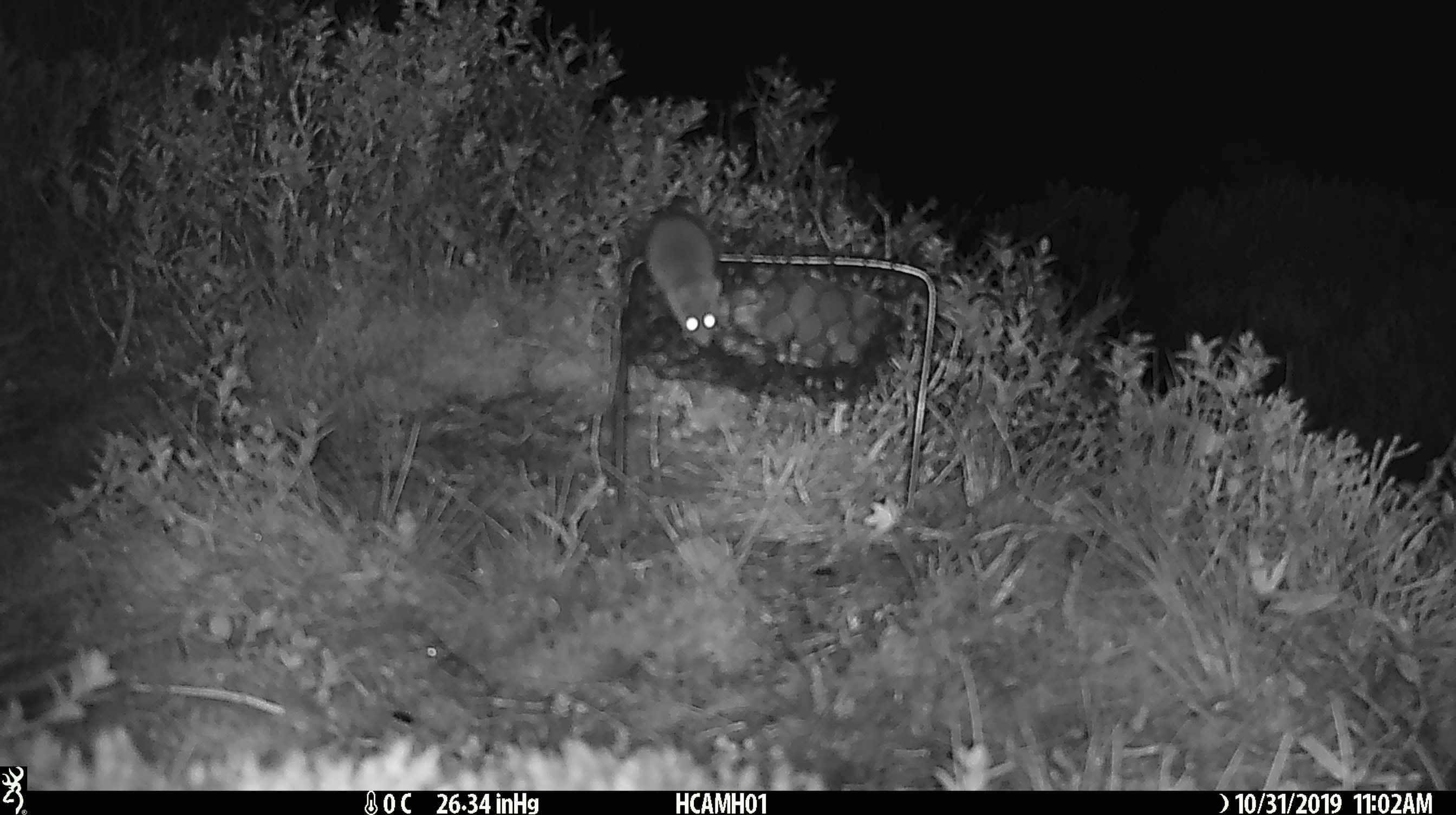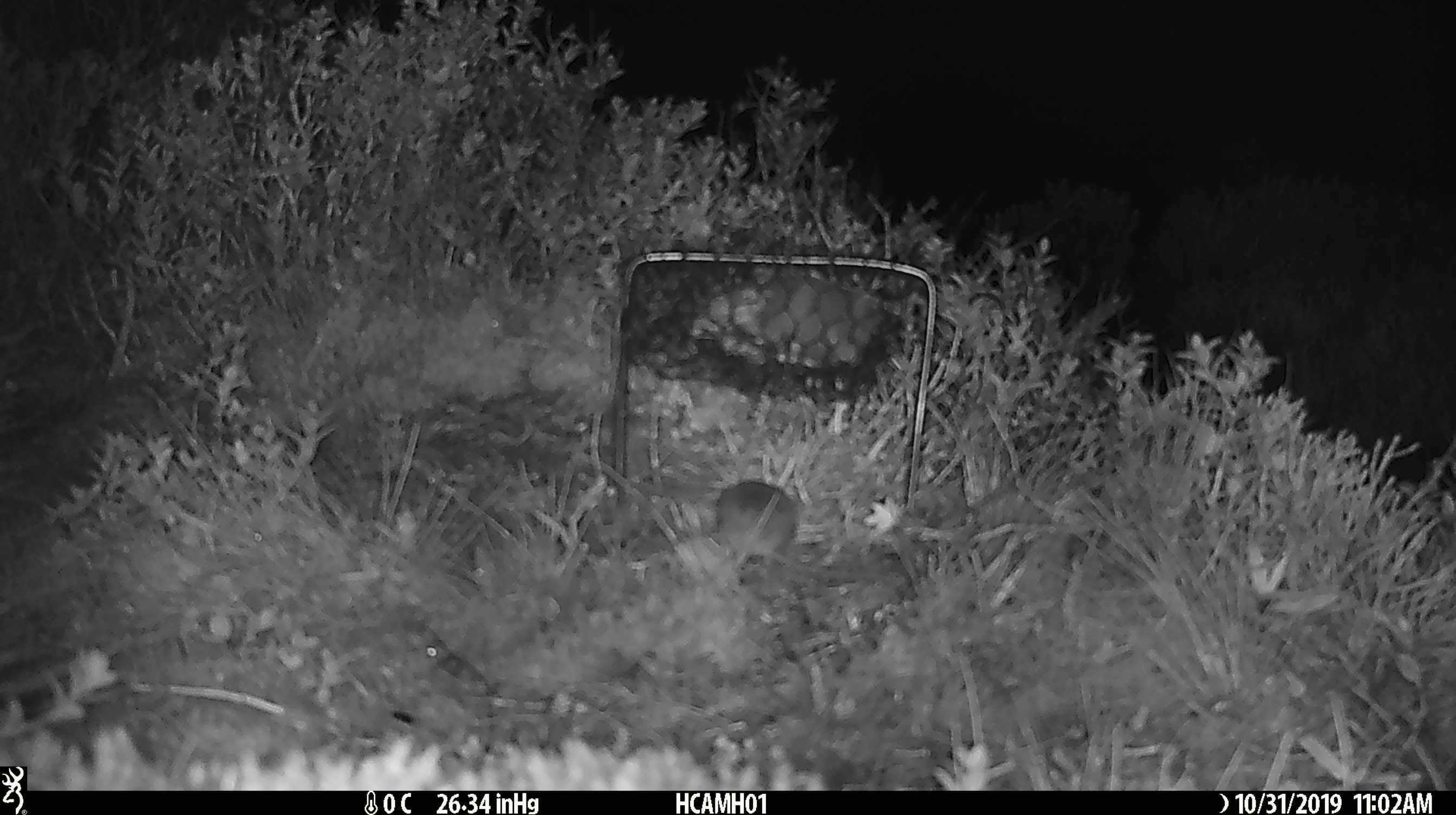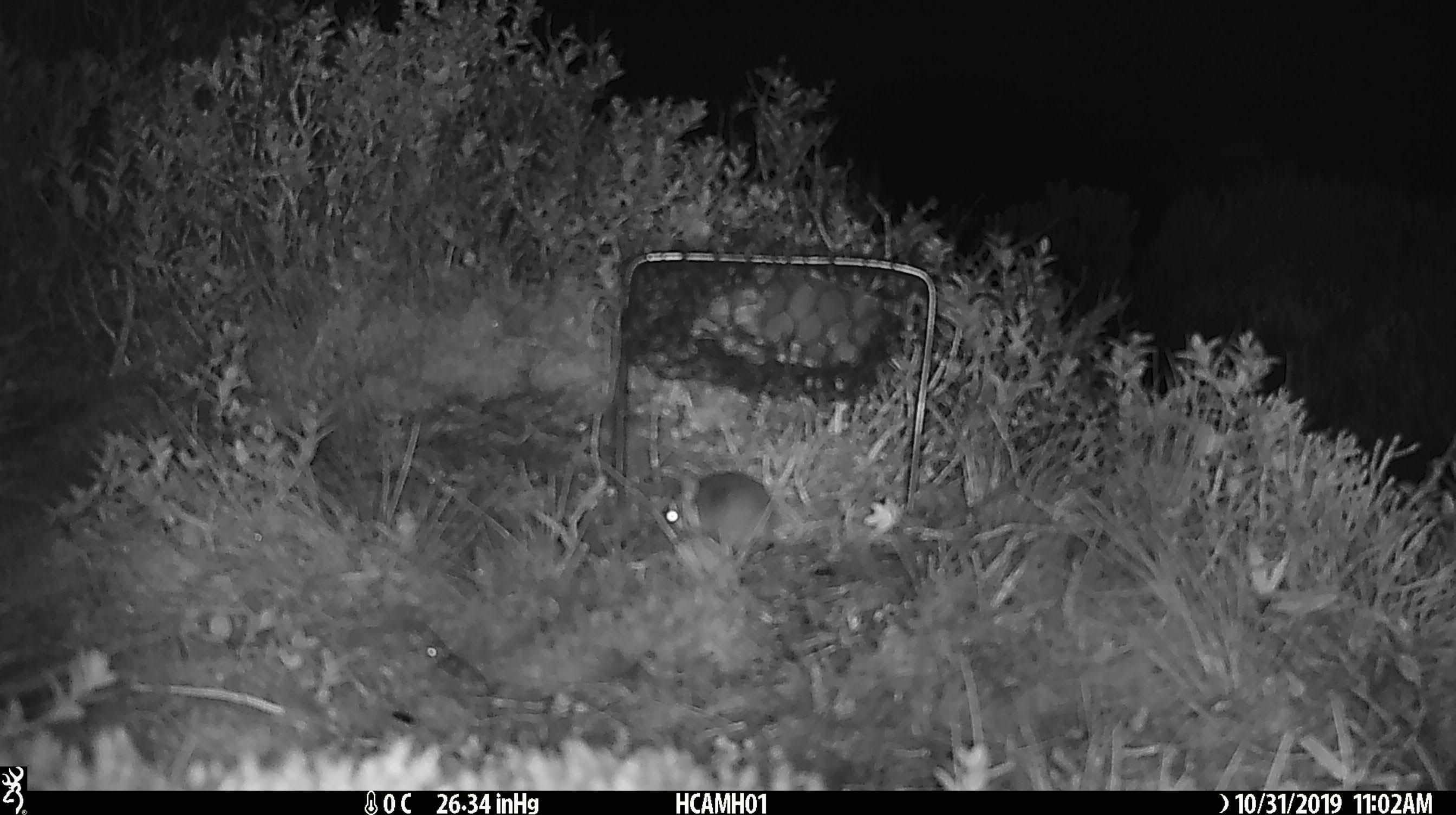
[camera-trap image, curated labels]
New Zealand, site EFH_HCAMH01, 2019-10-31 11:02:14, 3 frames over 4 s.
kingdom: Animalia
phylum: Chordata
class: Mammalia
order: Rodentia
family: Muridae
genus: Mus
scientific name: Mus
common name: mouse